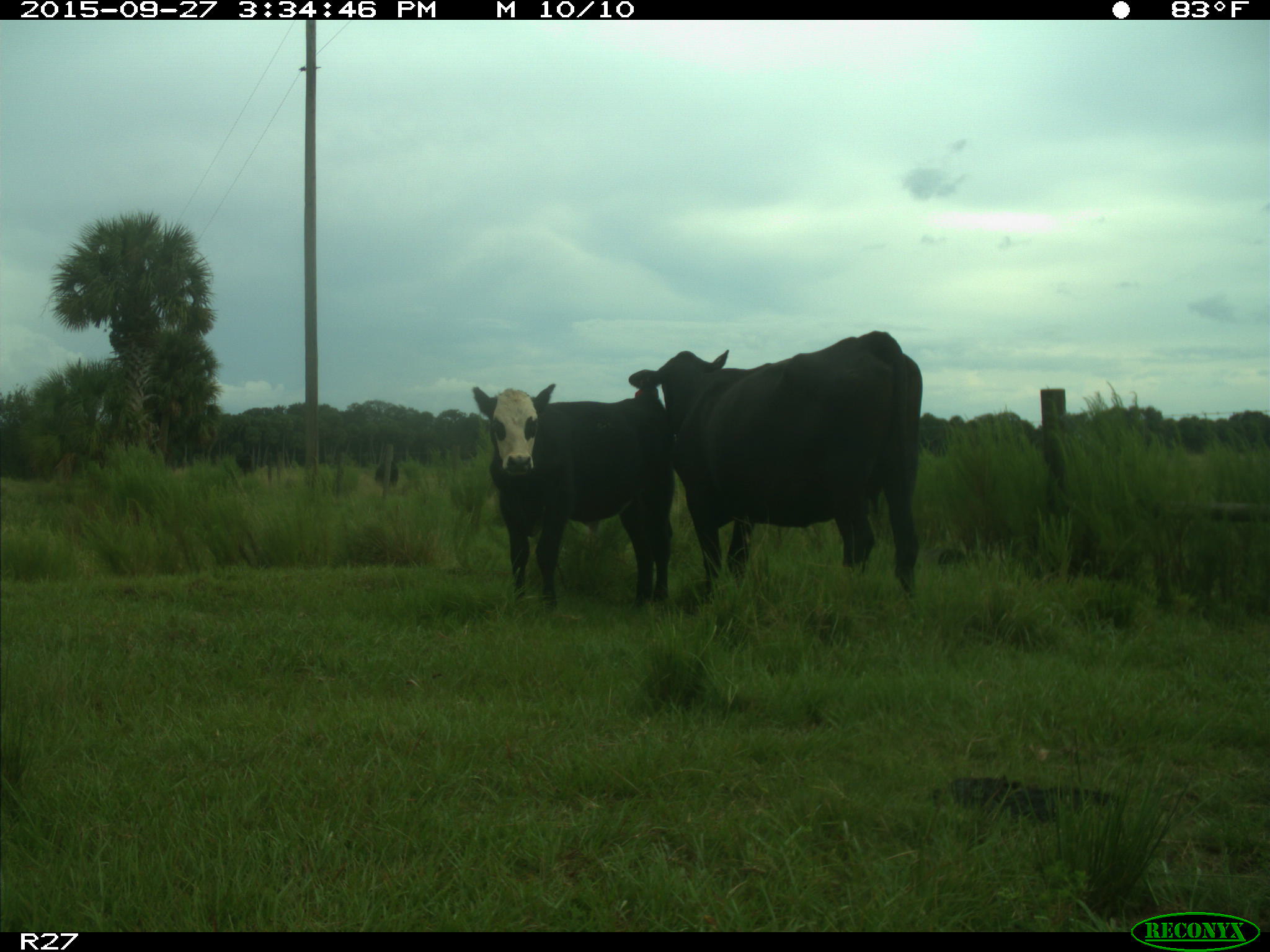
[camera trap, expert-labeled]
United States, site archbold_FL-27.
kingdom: Animalia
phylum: Chordata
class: Mammalia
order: Artiodactyla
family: Bovidae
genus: Bos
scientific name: Bos taurus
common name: domestic cow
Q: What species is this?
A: Bos taurus (domestic cow).